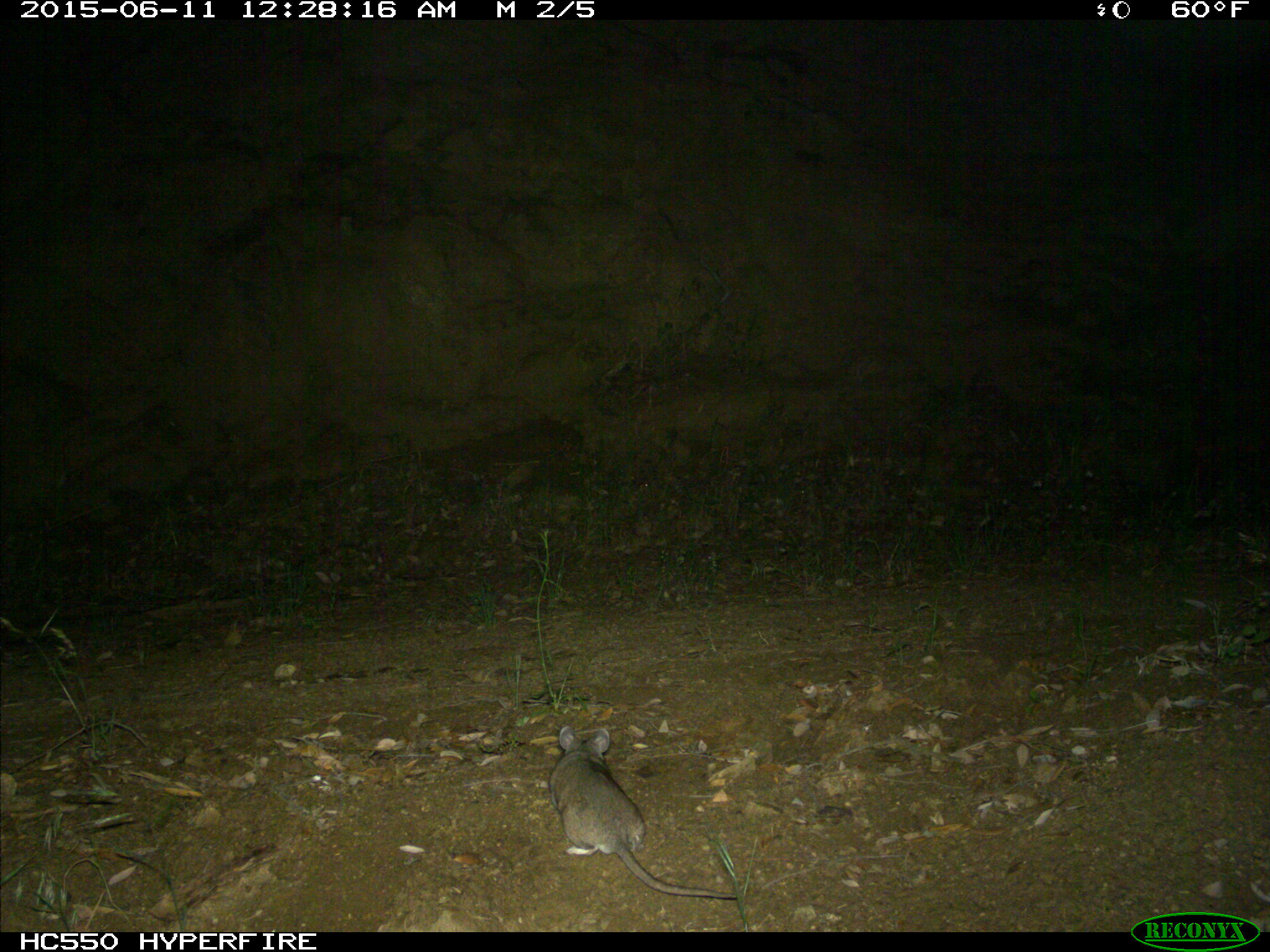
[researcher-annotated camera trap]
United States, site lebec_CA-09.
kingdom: Animalia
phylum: Chordata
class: Mammalia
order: Rodentia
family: Cricetidae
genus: Neotoma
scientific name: Neotoma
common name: pack rat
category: unidentified pack rat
Unidentified pack rat (pack rat) (Neotoma).